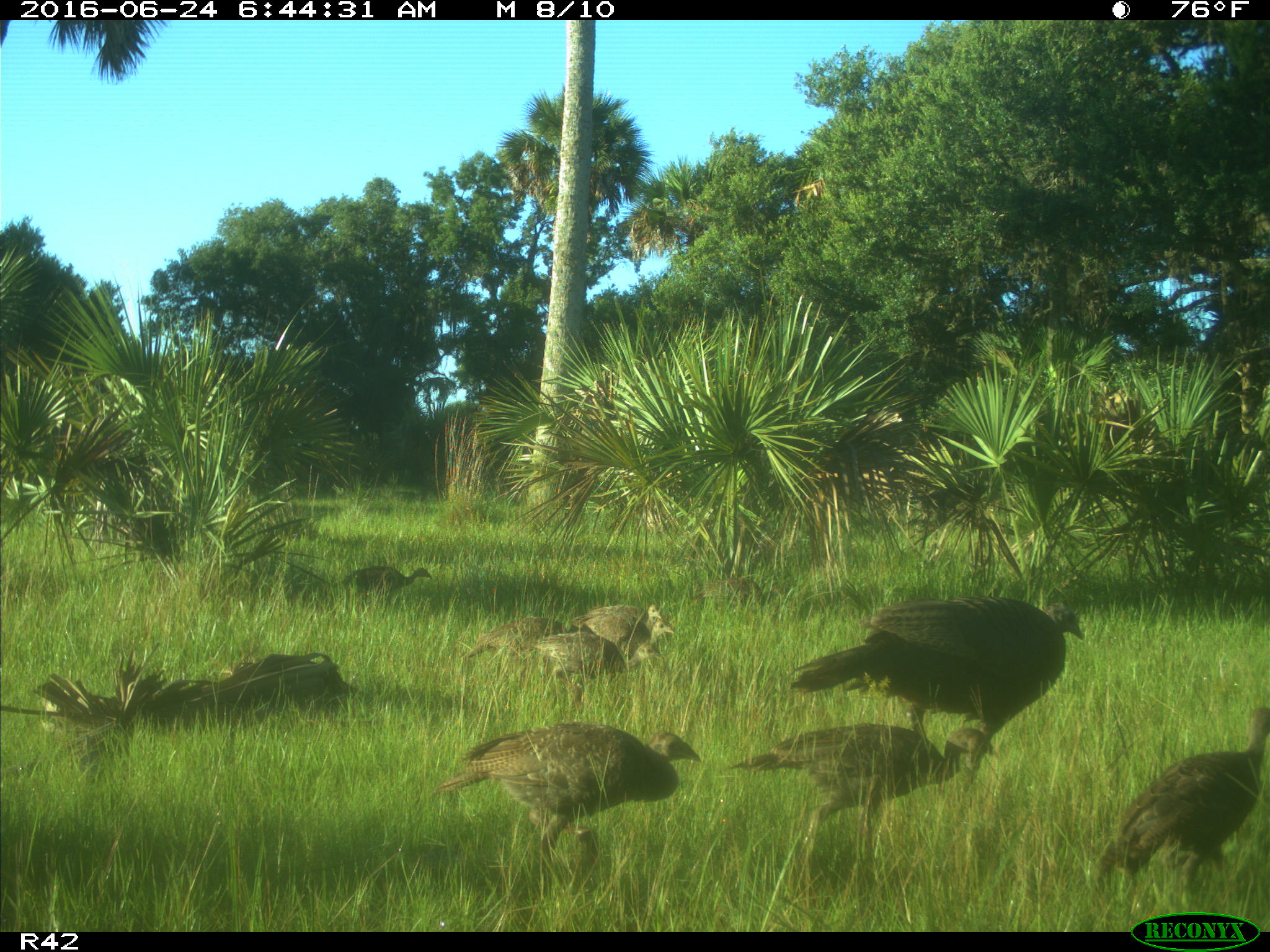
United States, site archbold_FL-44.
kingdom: Animalia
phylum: Chordata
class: Aves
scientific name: Aves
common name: birds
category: unidentified bird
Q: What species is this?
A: Unidentified bird (birds) (Aves).